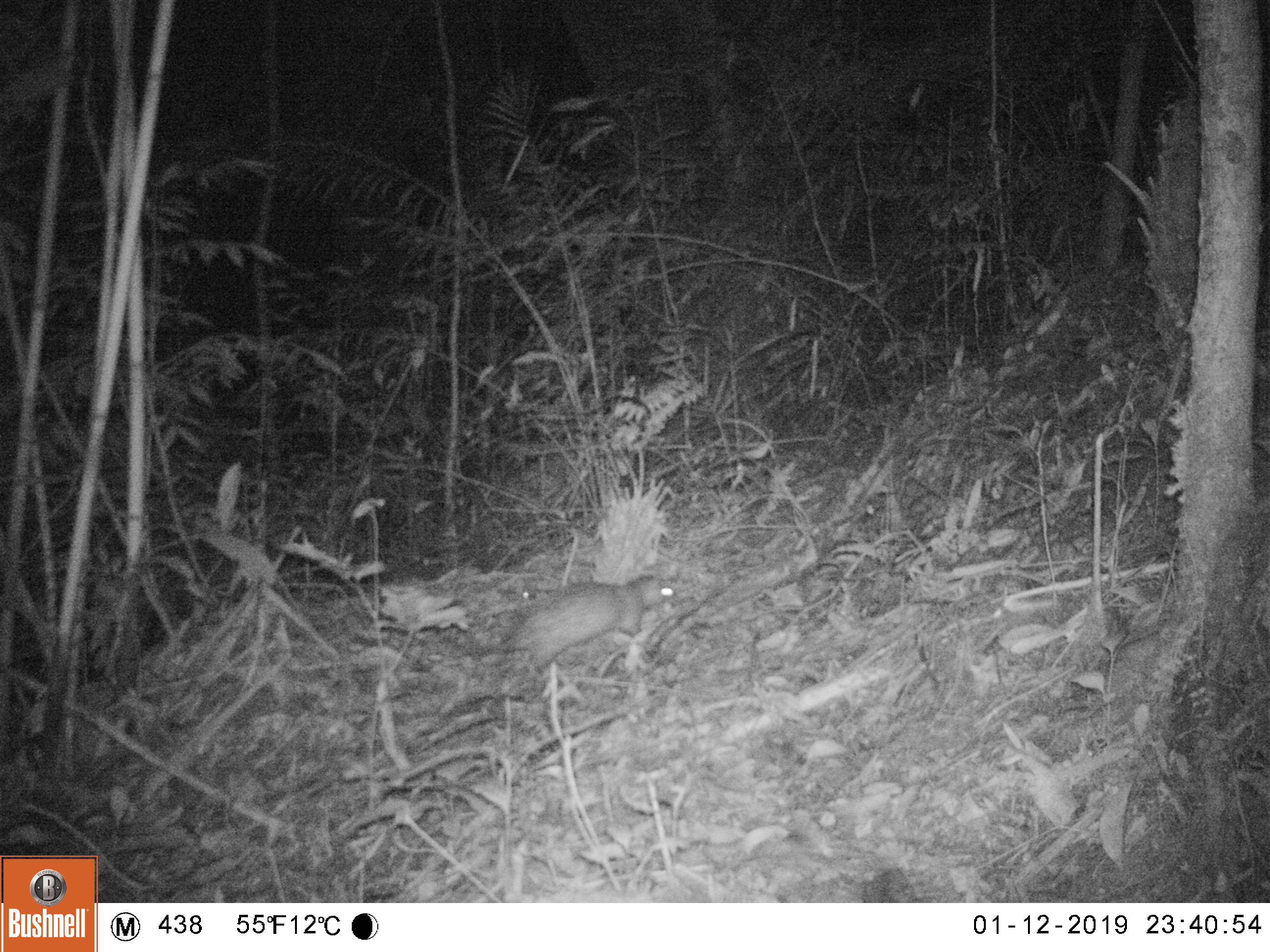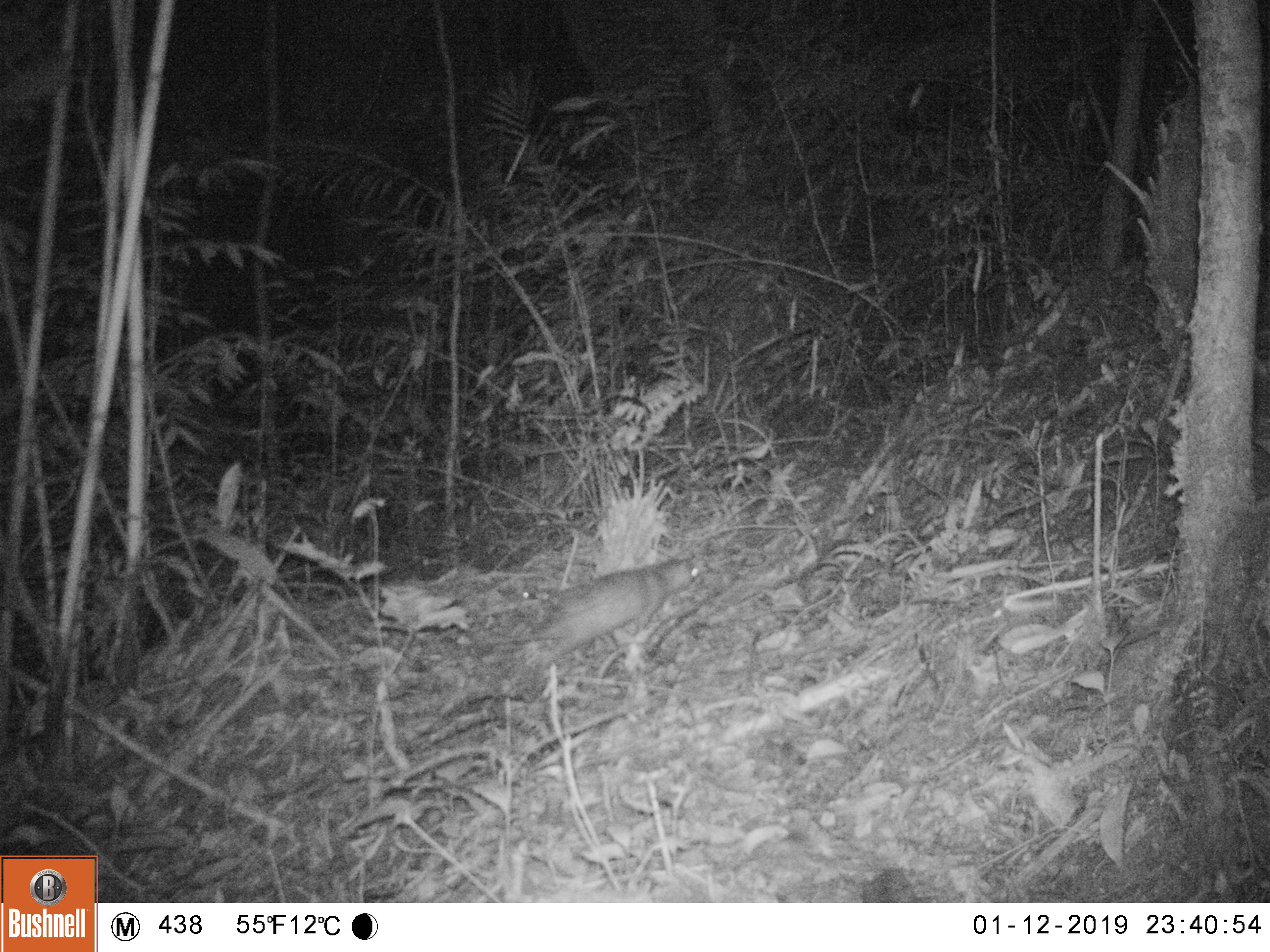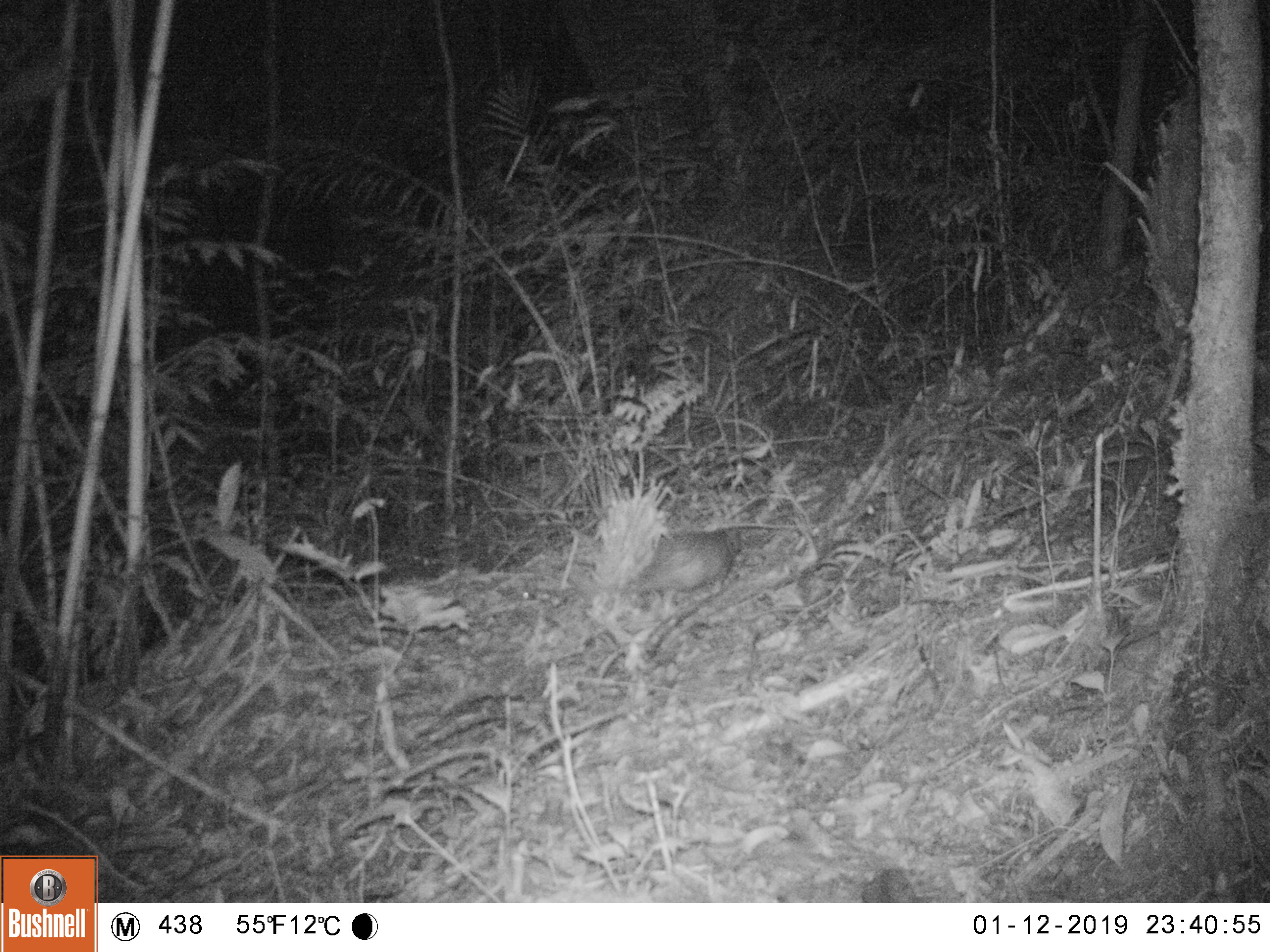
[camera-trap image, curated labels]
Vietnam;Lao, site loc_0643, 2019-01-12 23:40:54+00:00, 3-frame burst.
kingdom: Animalia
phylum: Chordata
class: Mammalia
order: Rodentia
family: Hystricidae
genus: Atherurus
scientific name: Atherurus macrourus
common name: asiatic brush-tailed porcupine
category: asiatic brush tailed porcupine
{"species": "asiatic brush tailed porcupine (asiatic brush-tailed porcupine) (Atherurus macrourus)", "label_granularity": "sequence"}